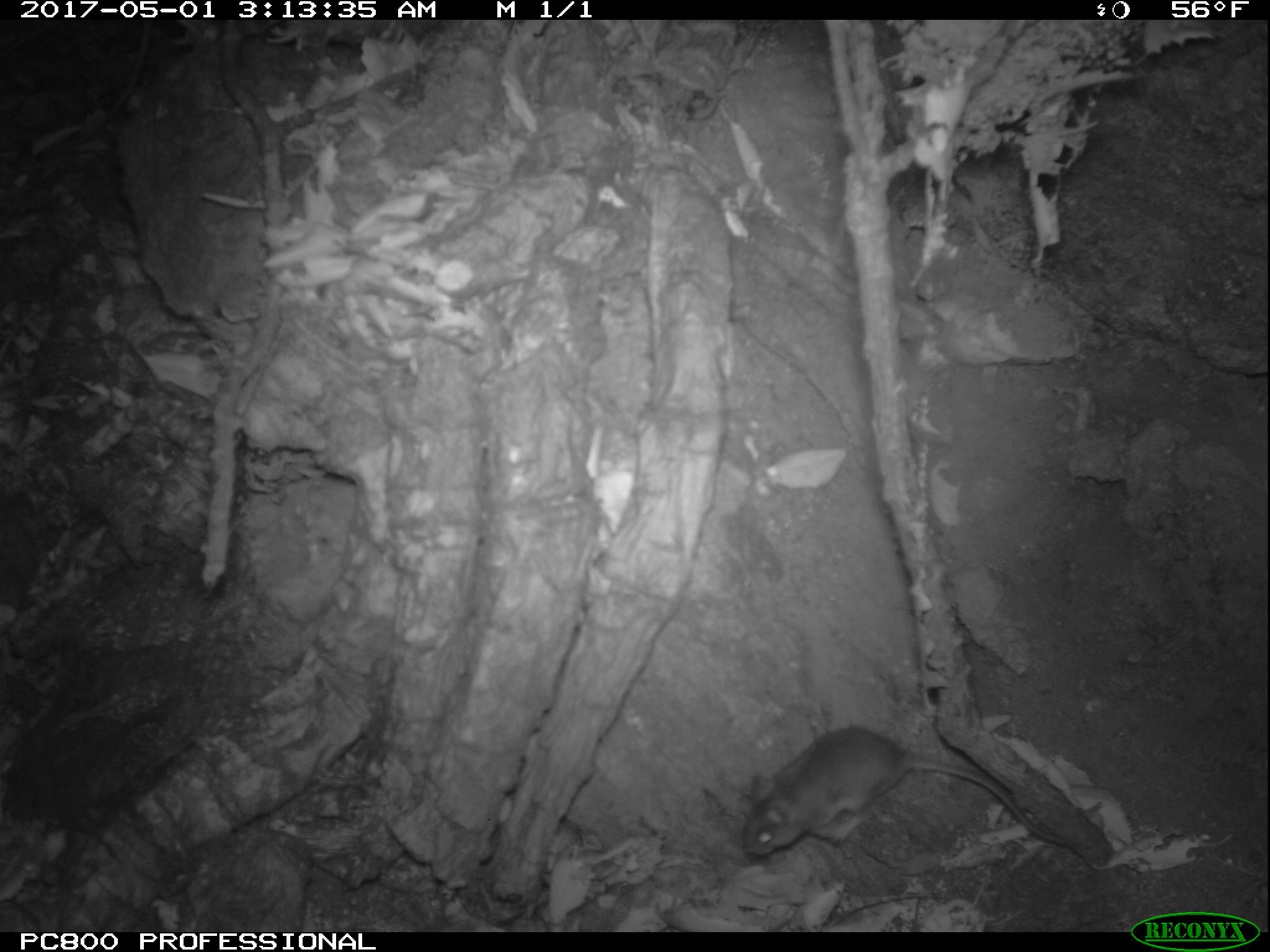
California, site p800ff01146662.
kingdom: Animalia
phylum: Chordata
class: Mammalia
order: Rodentia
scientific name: Rodentia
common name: rodent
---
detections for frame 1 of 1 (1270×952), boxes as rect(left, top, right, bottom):
rodent: rect(739, 726, 1074, 856)